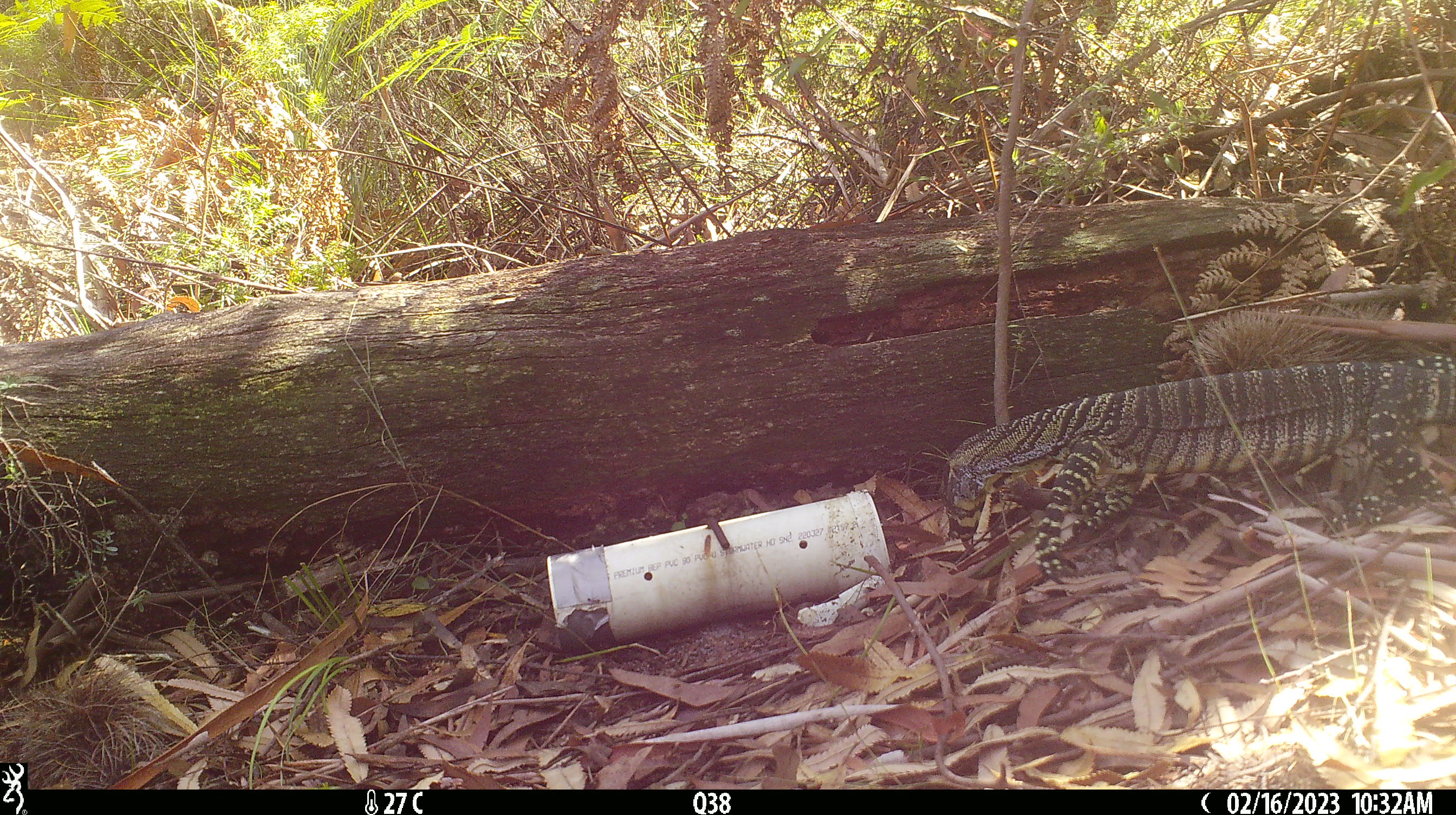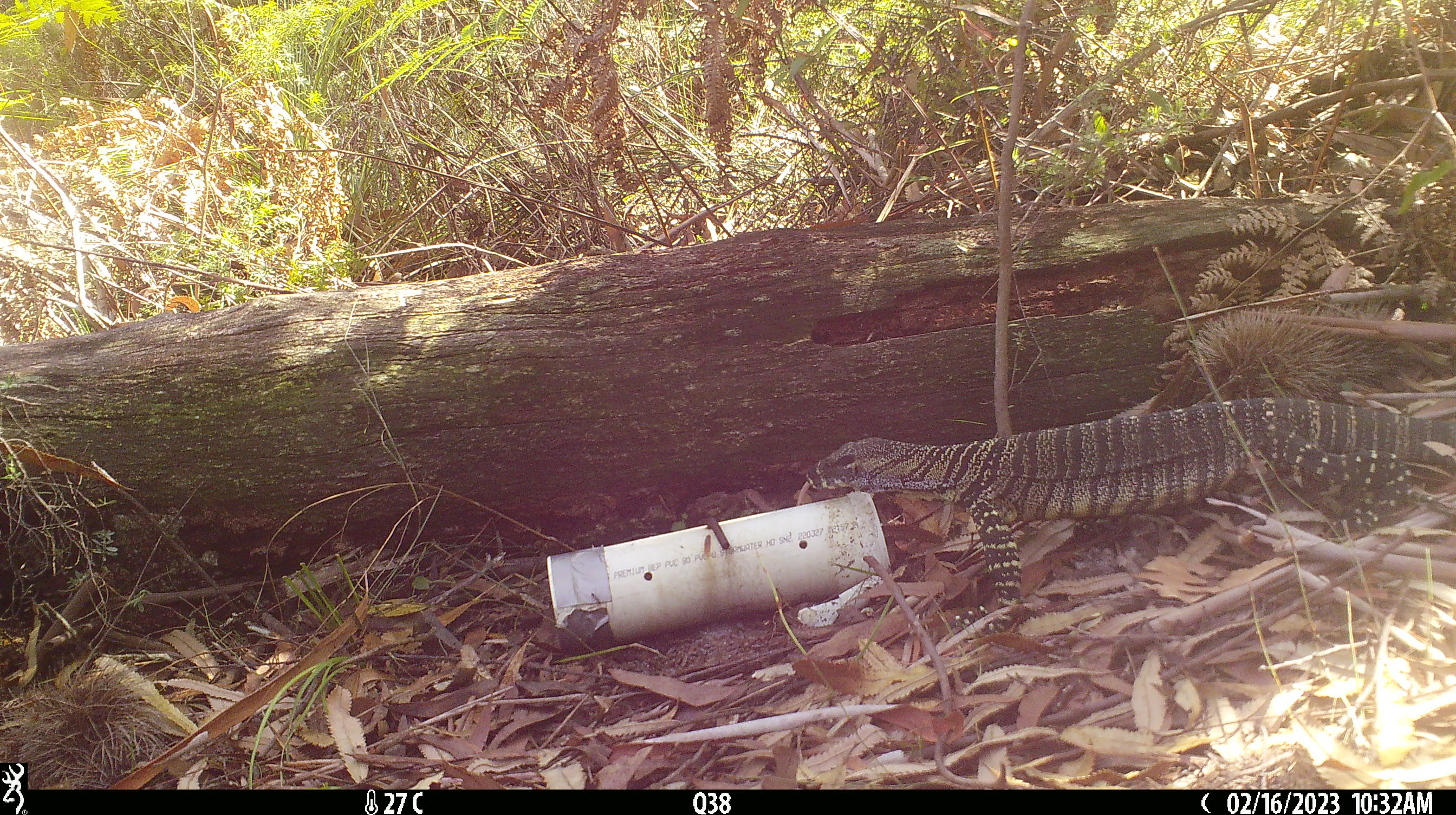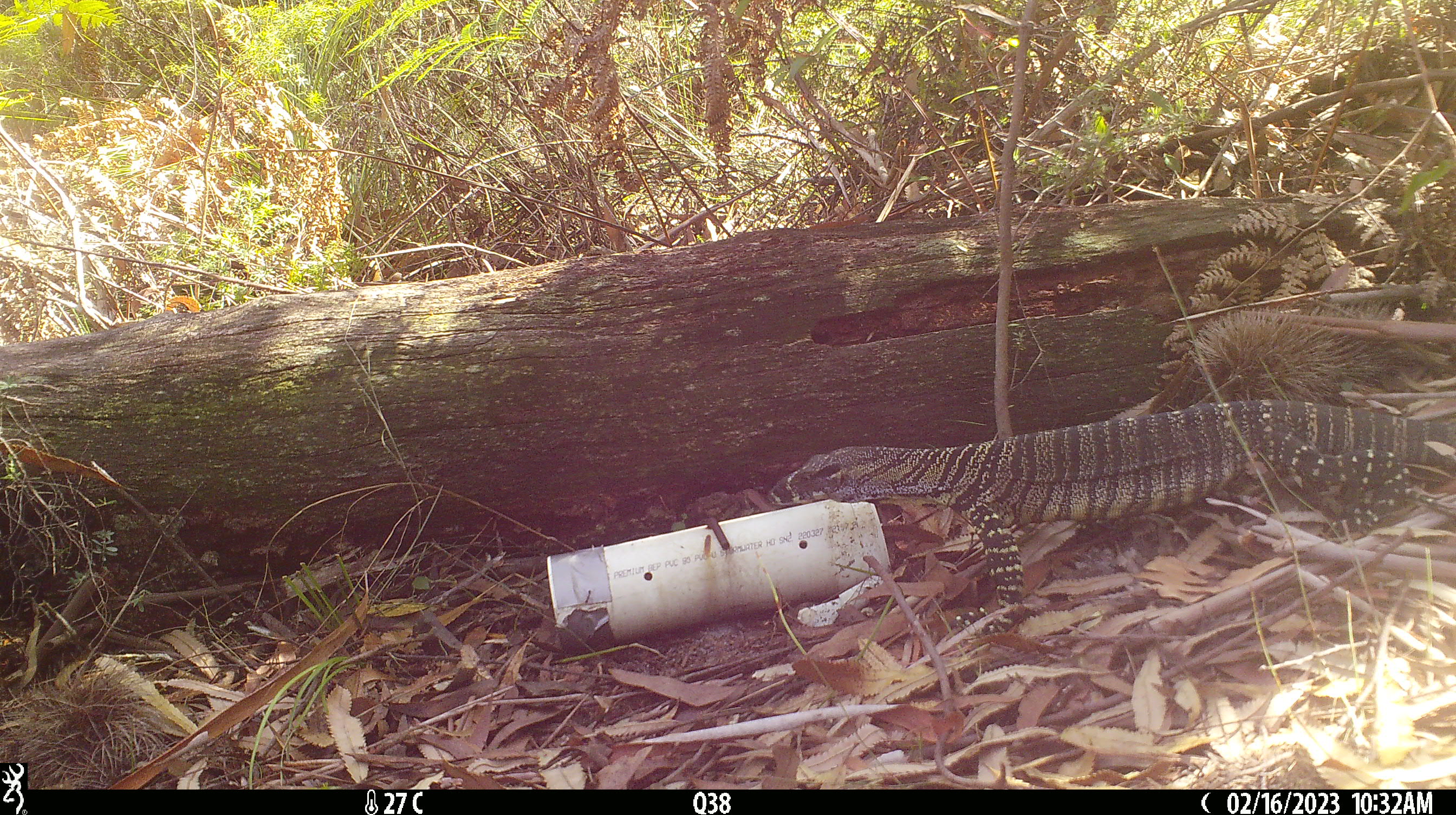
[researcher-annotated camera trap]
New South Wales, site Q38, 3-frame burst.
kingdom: Animalia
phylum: Chordata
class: Reptilia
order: Squamata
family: Varanidae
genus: Varanus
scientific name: Varanus varius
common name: lace monitor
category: goanna